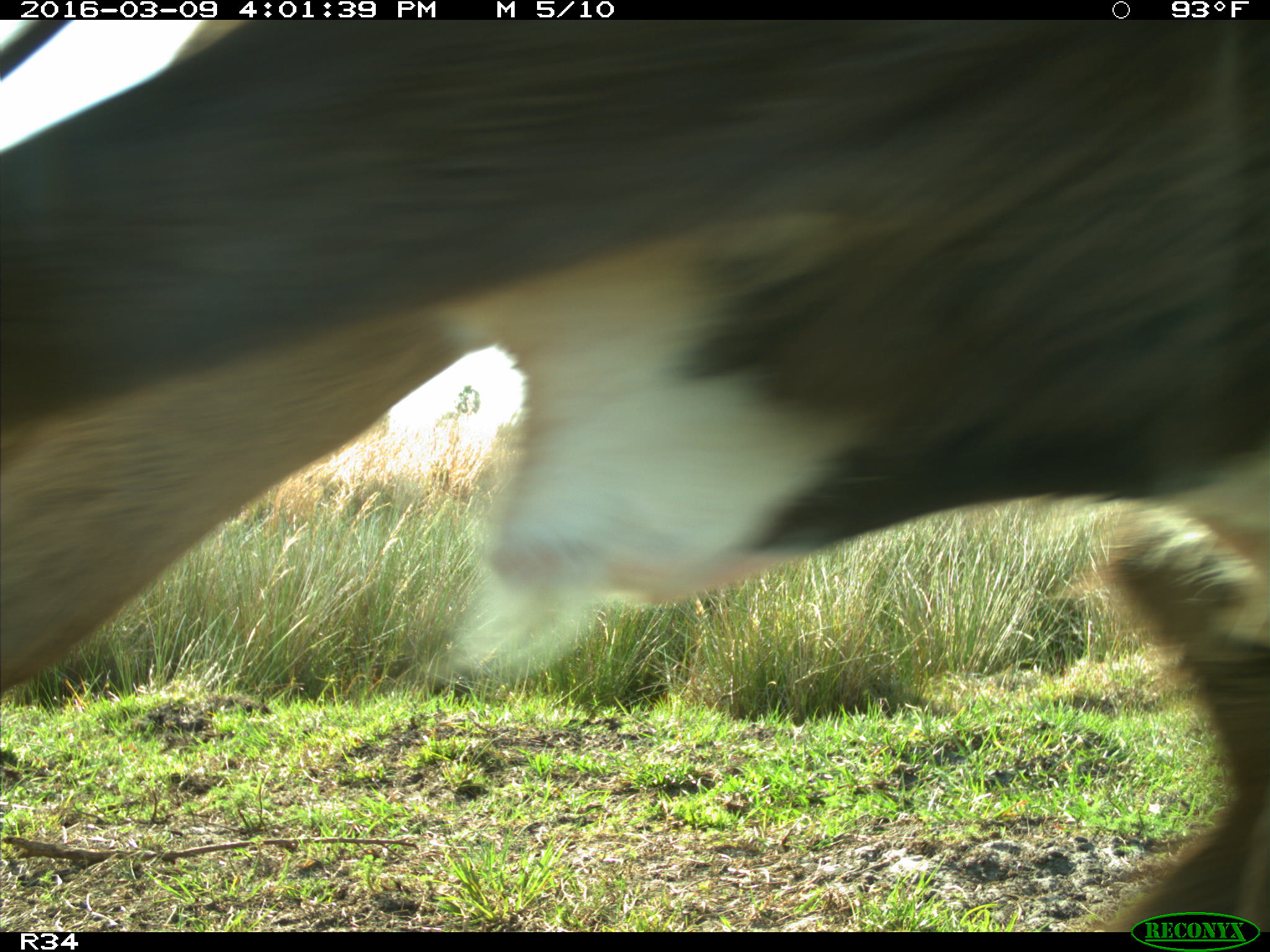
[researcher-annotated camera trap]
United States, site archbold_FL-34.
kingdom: Animalia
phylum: Chordata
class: Mammalia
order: Artiodactyla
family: Bovidae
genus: Bos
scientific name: Bos taurus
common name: domestic cow